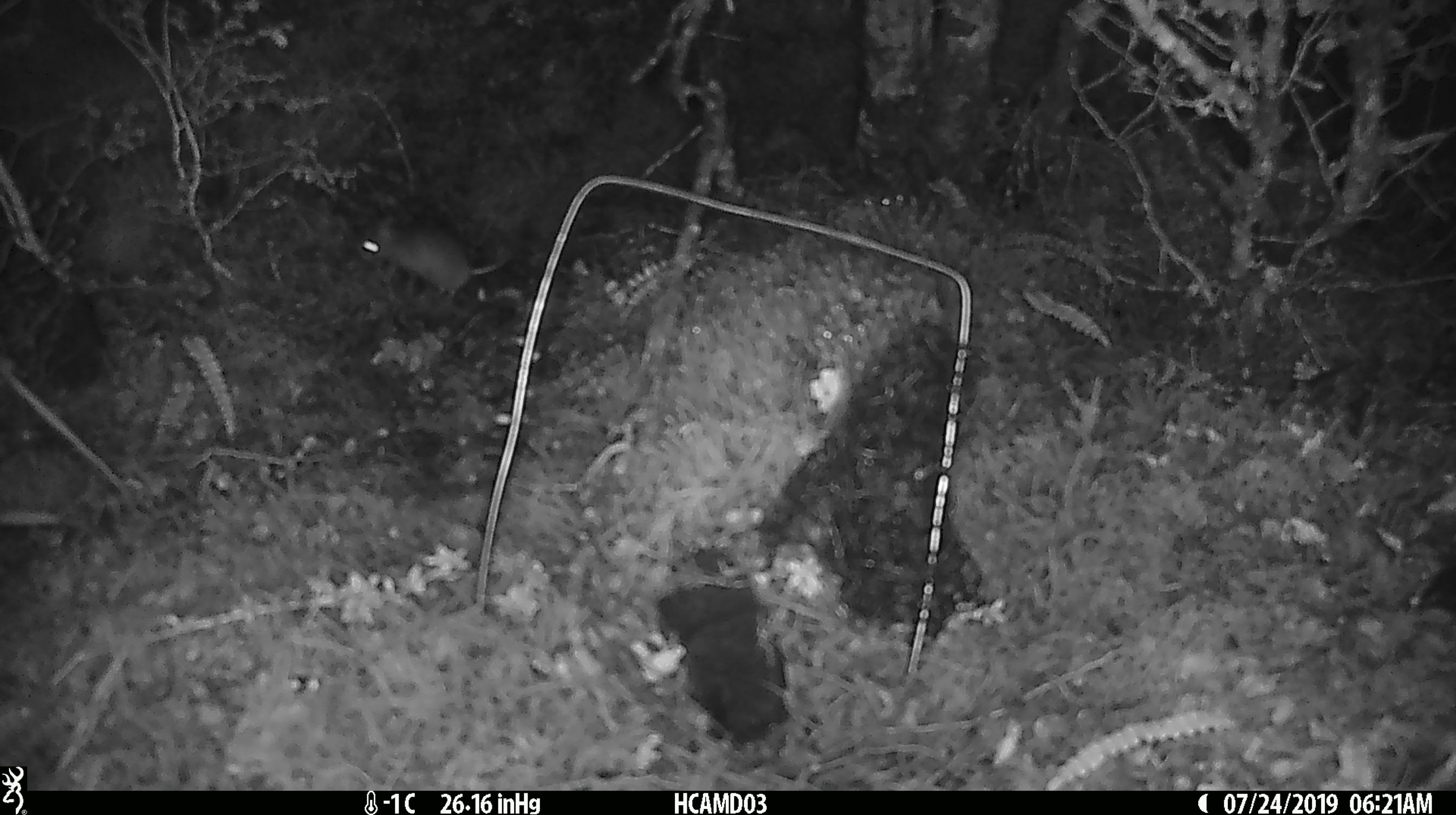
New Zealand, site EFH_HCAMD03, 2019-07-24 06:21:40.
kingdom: Animalia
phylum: Chordata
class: Mammalia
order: Rodentia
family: Muridae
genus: Mus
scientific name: Mus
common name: mouse